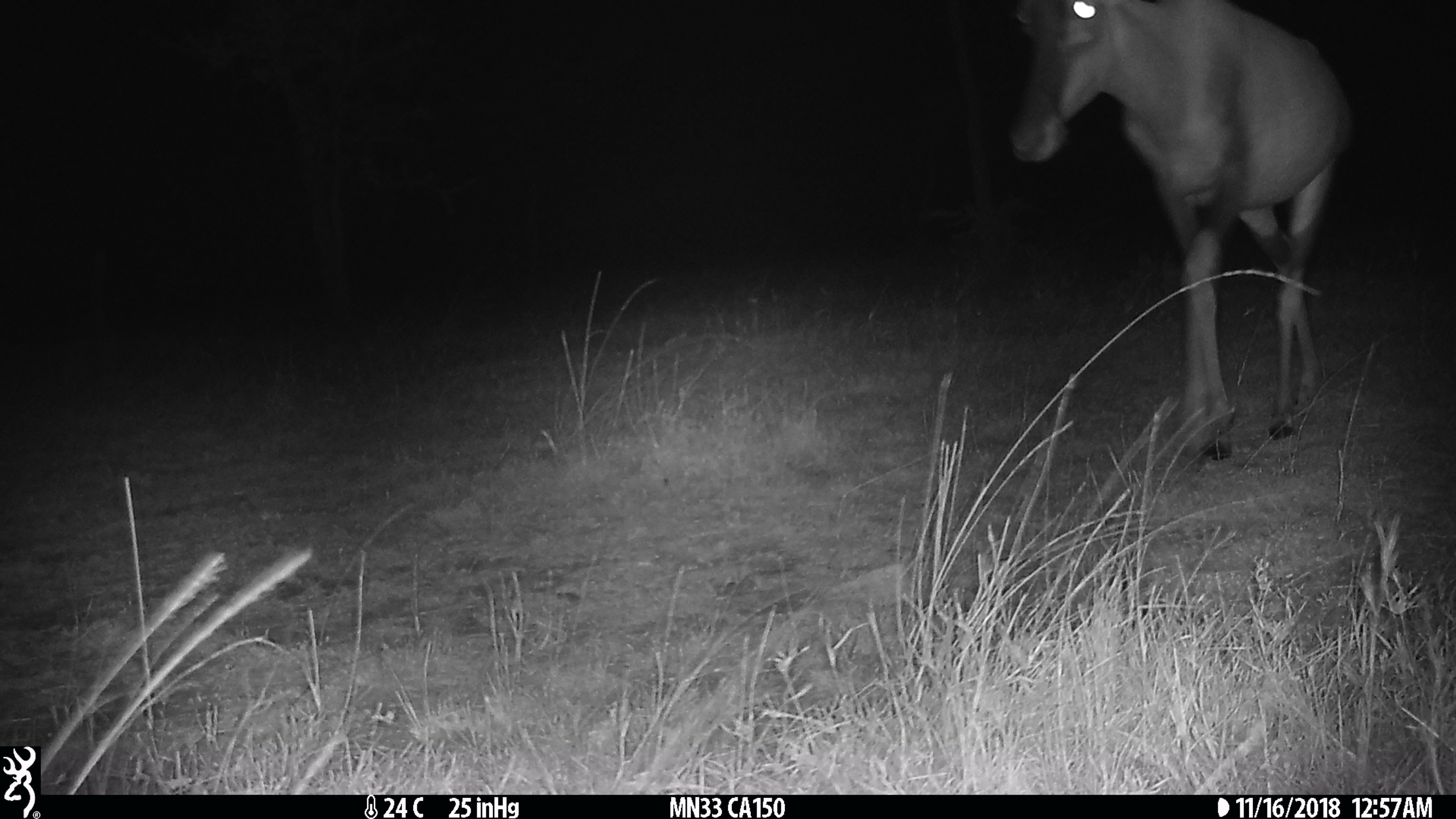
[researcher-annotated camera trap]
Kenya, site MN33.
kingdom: Animalia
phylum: Chordata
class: Mammalia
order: Artiodactyla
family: Bovidae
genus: Damaliscus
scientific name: Damaliscus lunatus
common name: topi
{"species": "topi (Damaliscus lunatus)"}